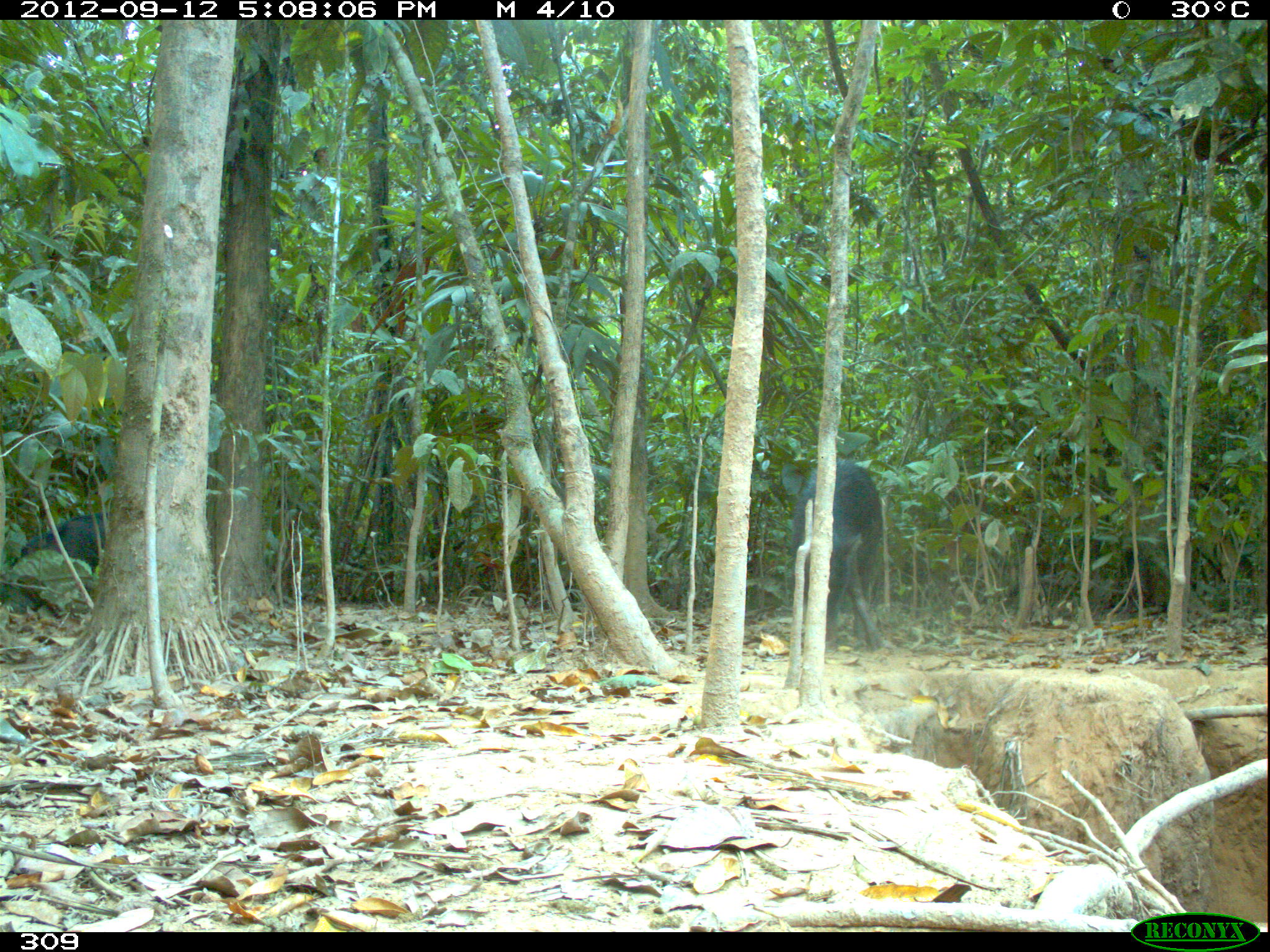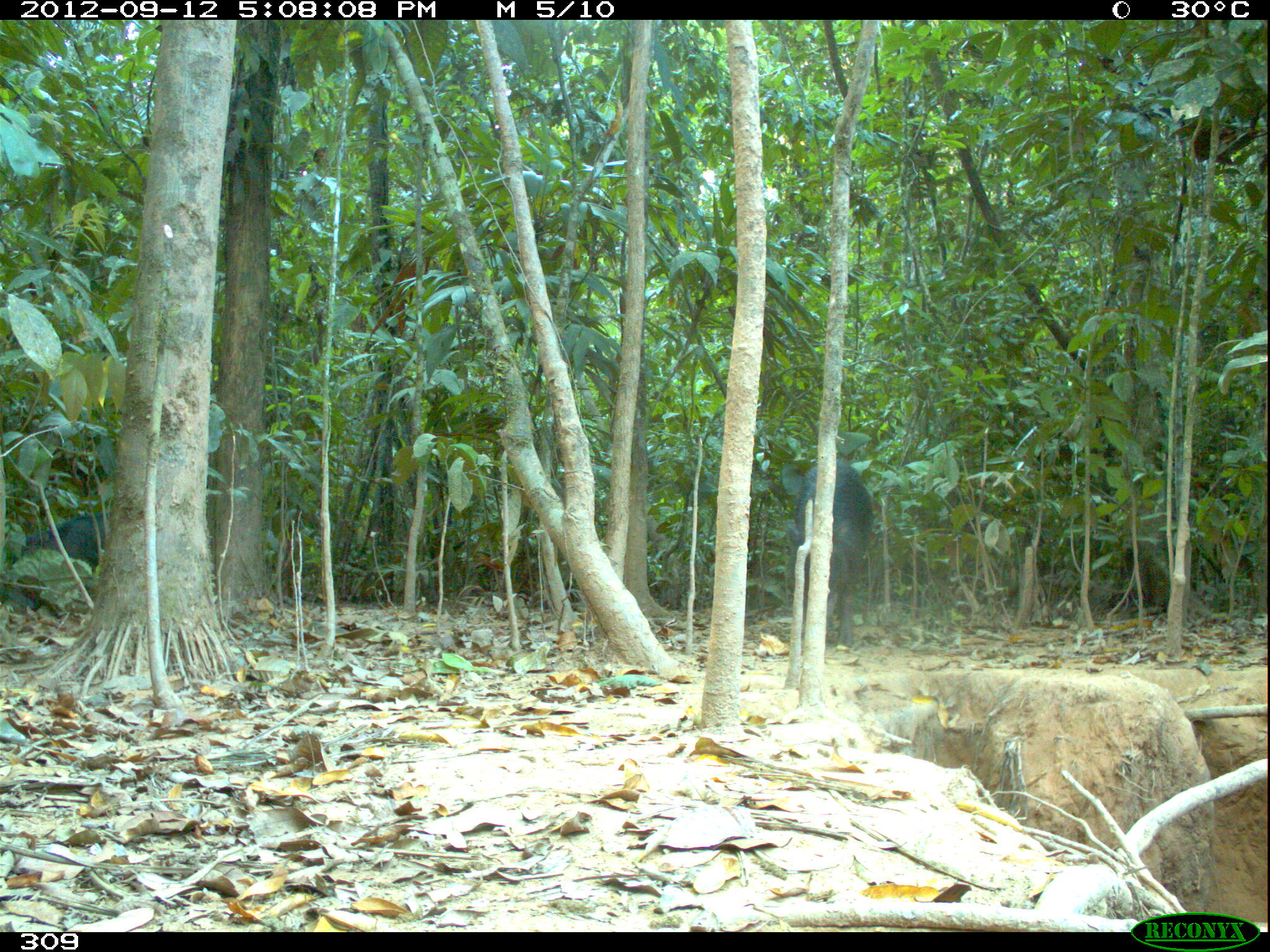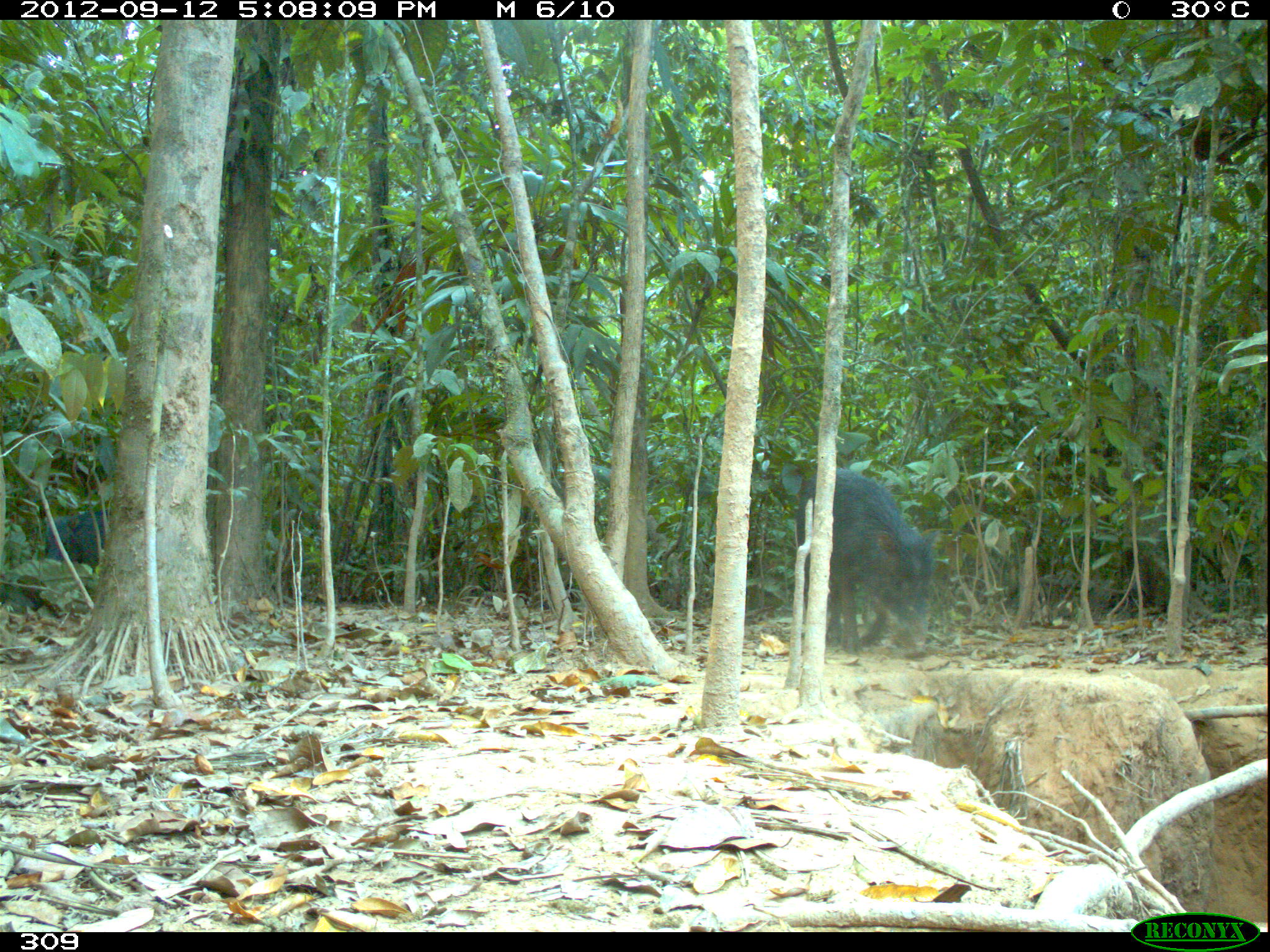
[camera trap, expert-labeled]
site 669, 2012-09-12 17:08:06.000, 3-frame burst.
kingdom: Animalia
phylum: Chordata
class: Mammalia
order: Artiodactyla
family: Tayassuidae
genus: Tayassu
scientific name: Tayassu pecari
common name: white-lipped peccary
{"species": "Tayassu pecari (white-lipped peccary)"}